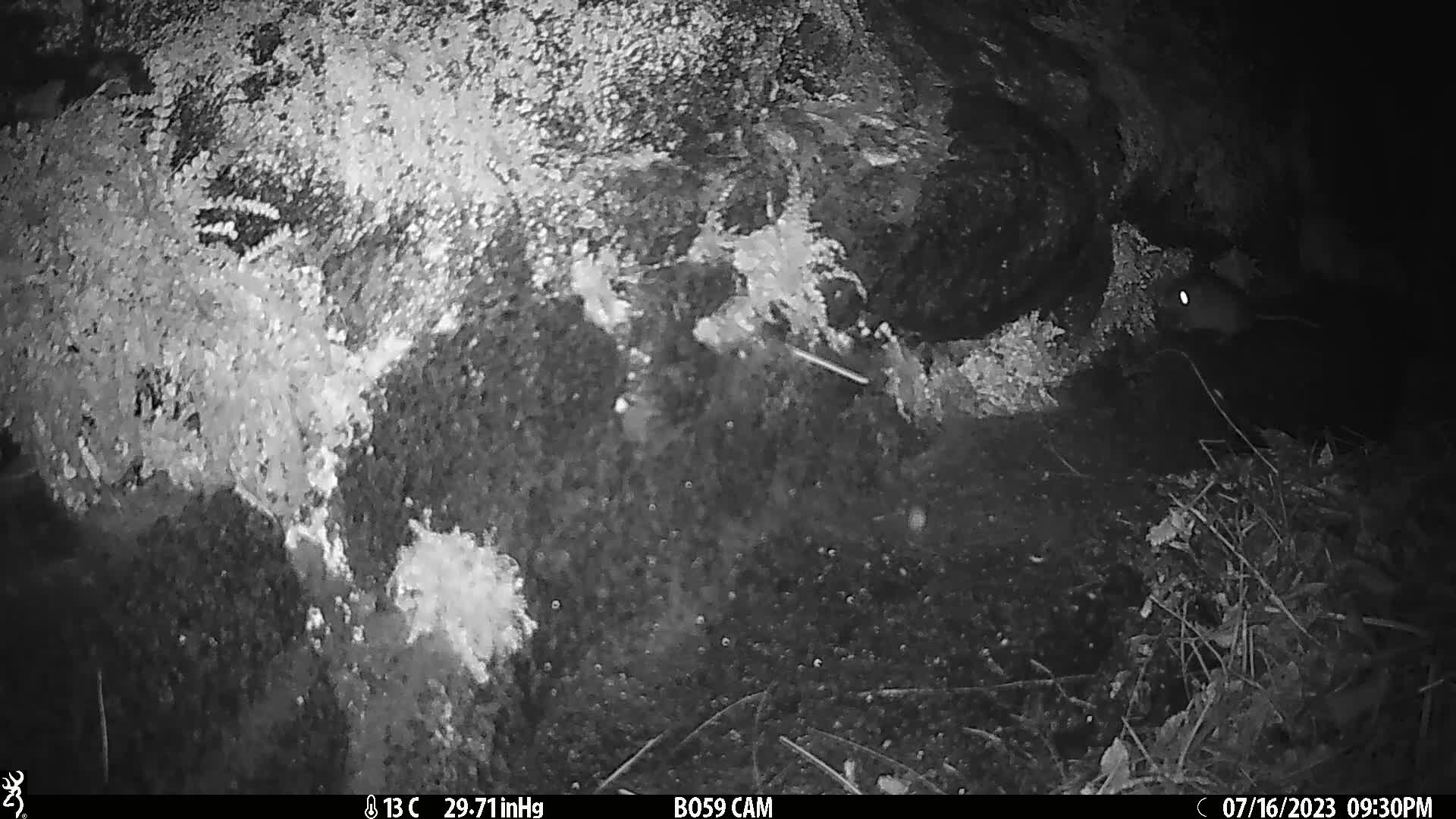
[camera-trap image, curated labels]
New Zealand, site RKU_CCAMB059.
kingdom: Animalia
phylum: Chordata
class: Mammalia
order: Rodentia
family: Muridae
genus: Rattus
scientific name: Rattus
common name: rat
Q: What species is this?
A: Rat (Rattus).